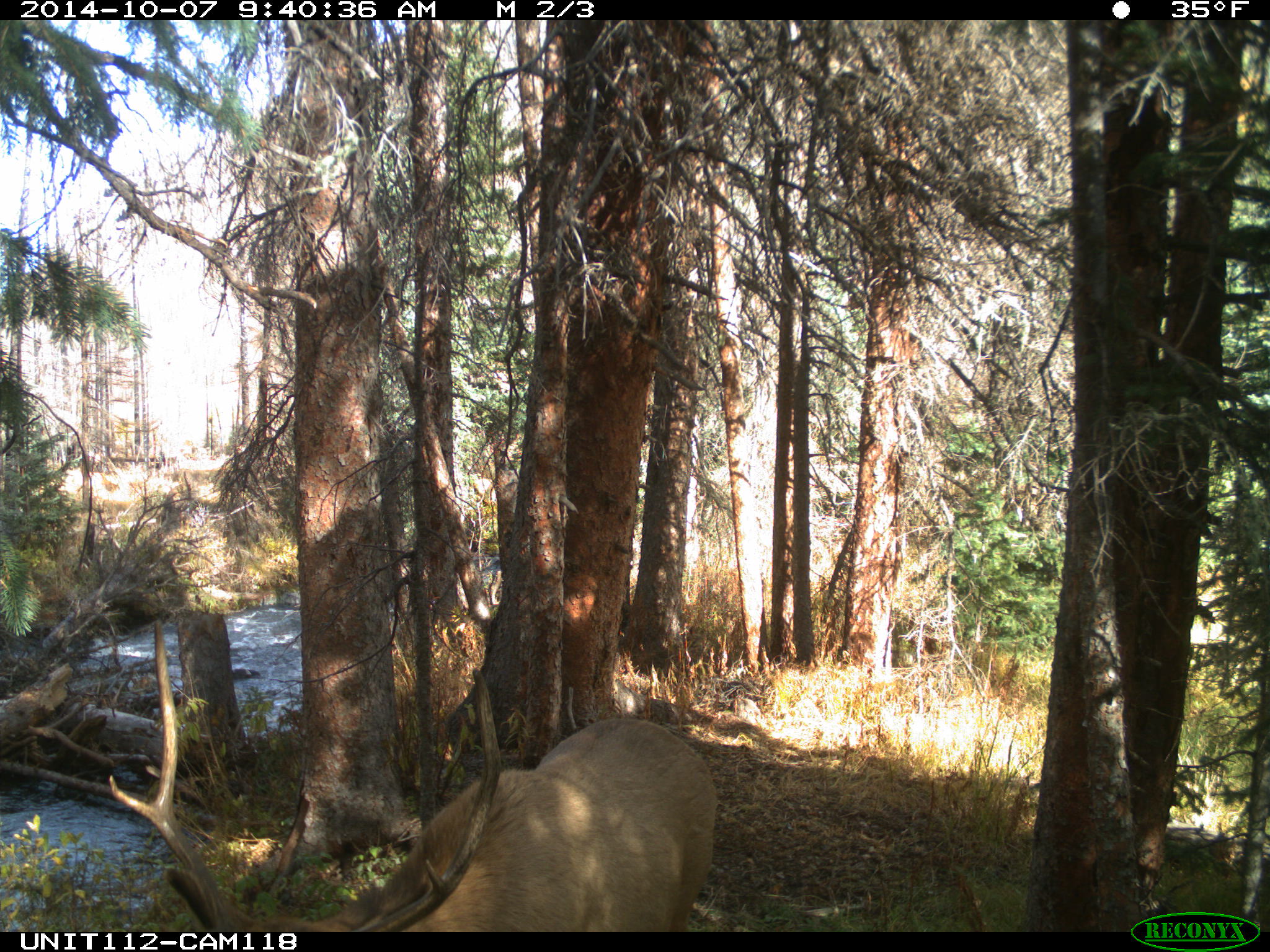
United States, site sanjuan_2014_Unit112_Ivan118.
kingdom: Animalia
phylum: Chordata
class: Mammalia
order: Artiodactyla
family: Cervidae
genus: Cervus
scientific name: Cervus elaphus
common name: red deer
Cervus elaphus (red deer).